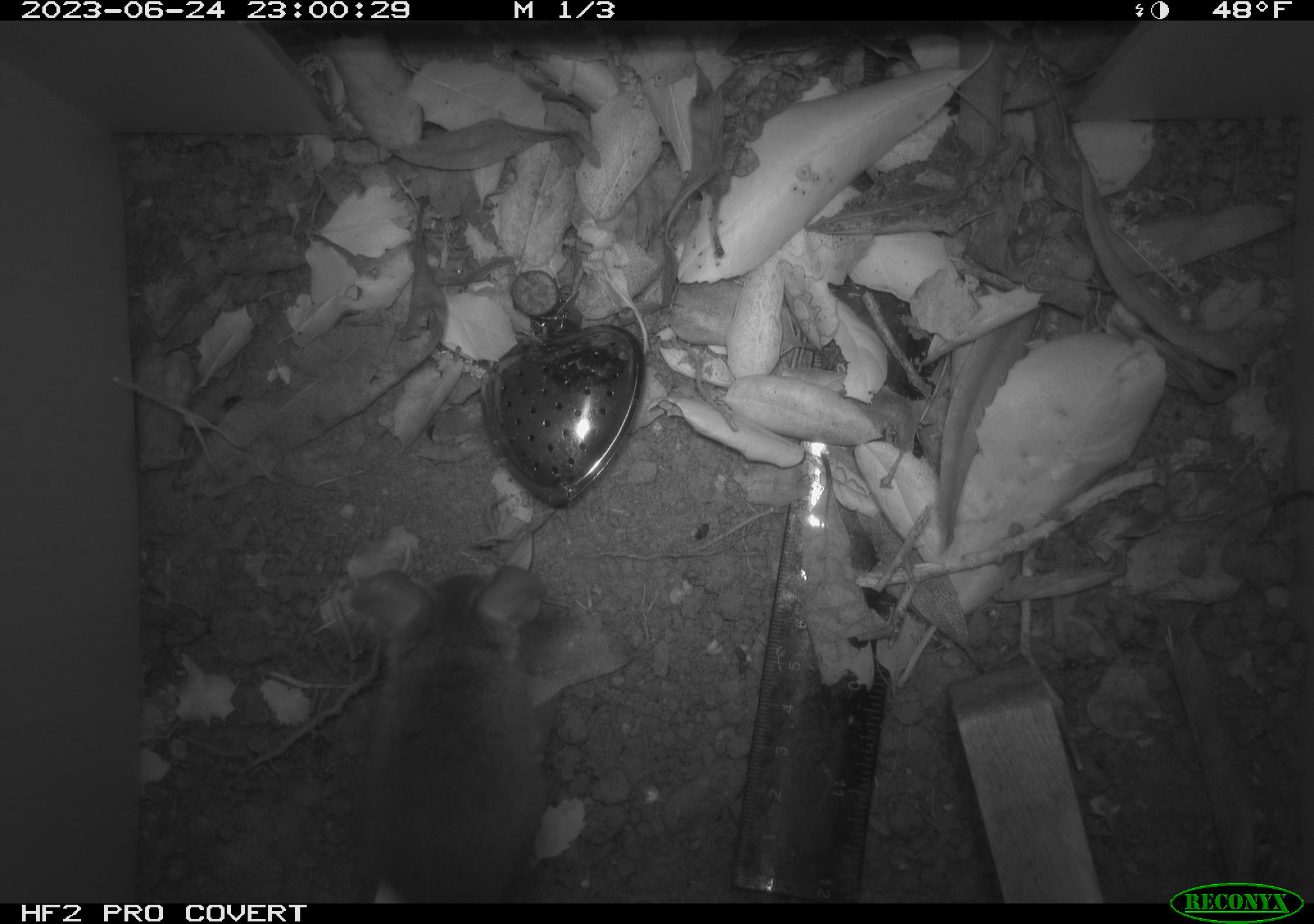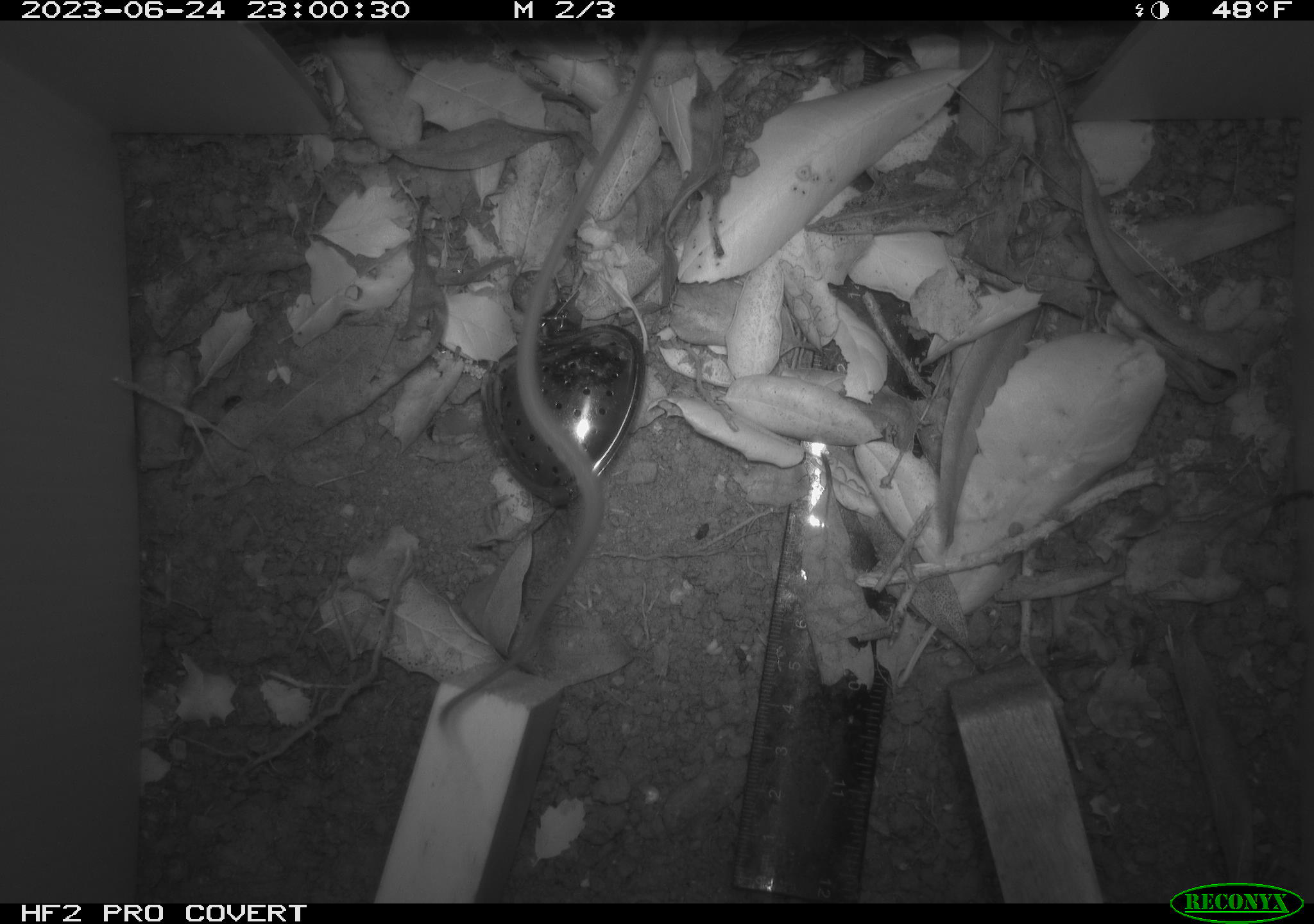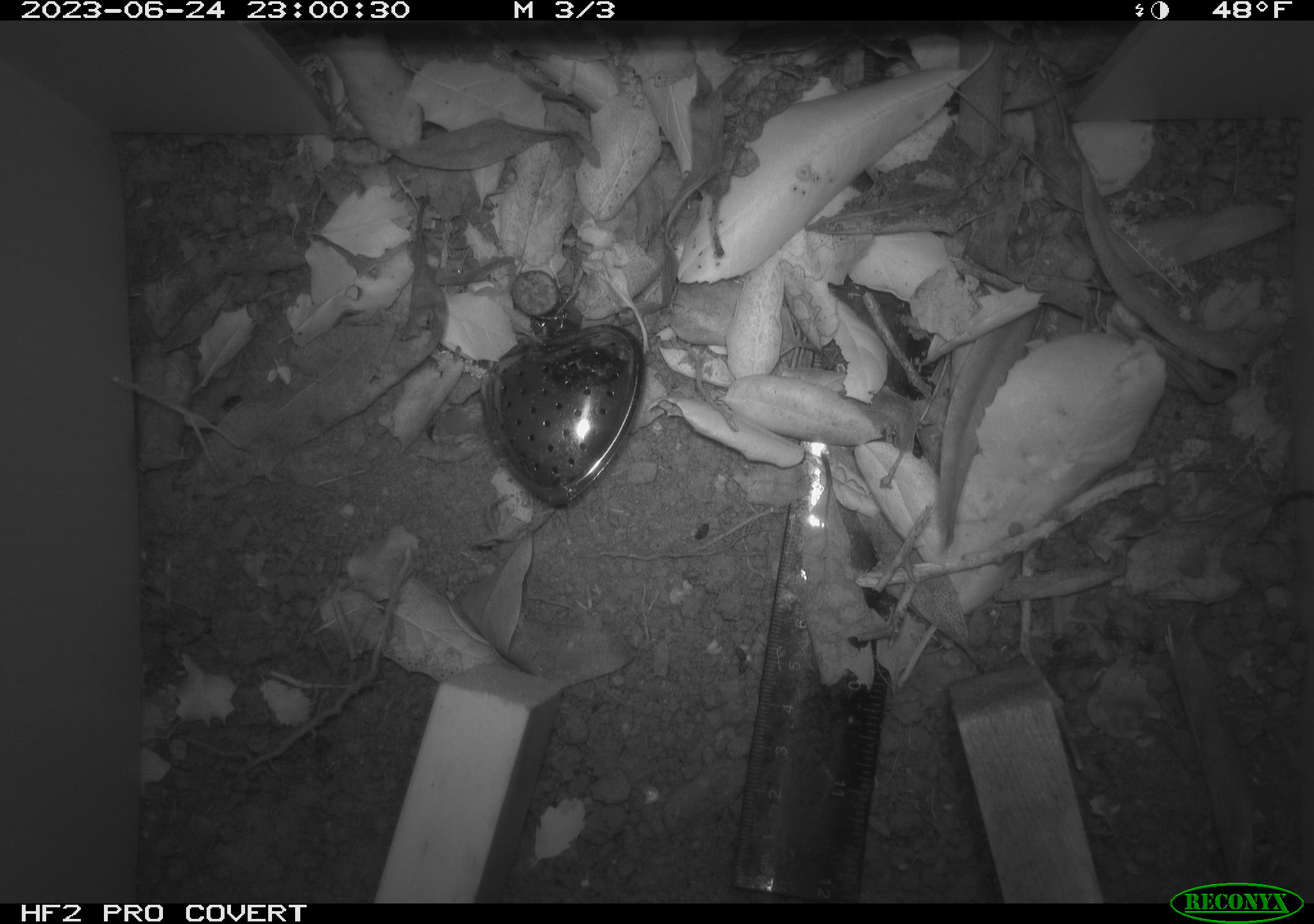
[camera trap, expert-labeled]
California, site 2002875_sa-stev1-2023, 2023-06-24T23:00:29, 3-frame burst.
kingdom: Animalia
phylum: Chordata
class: Mammalia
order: Rodentia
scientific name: Rodentia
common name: mouse species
Mouse species (Rodentia).